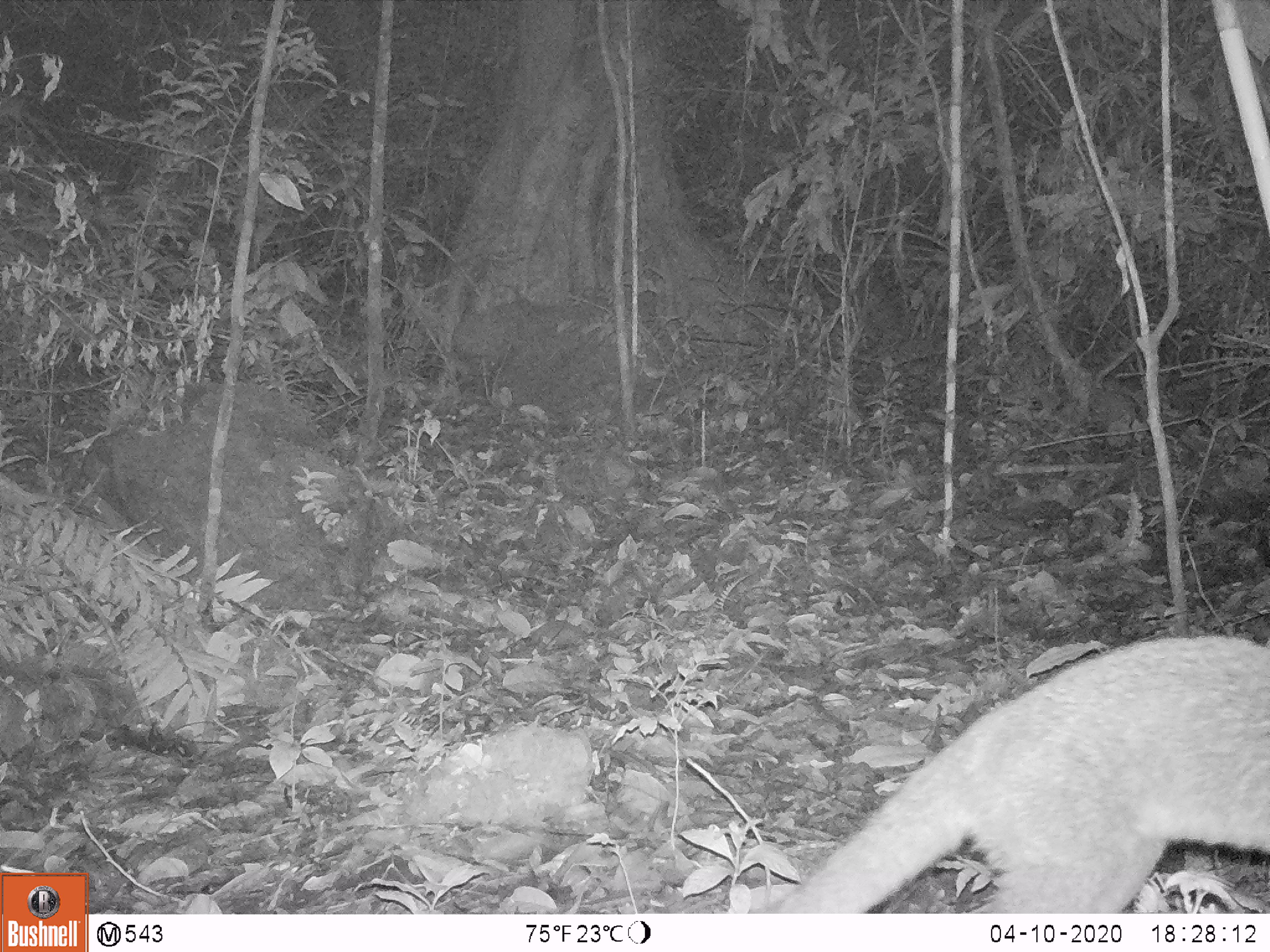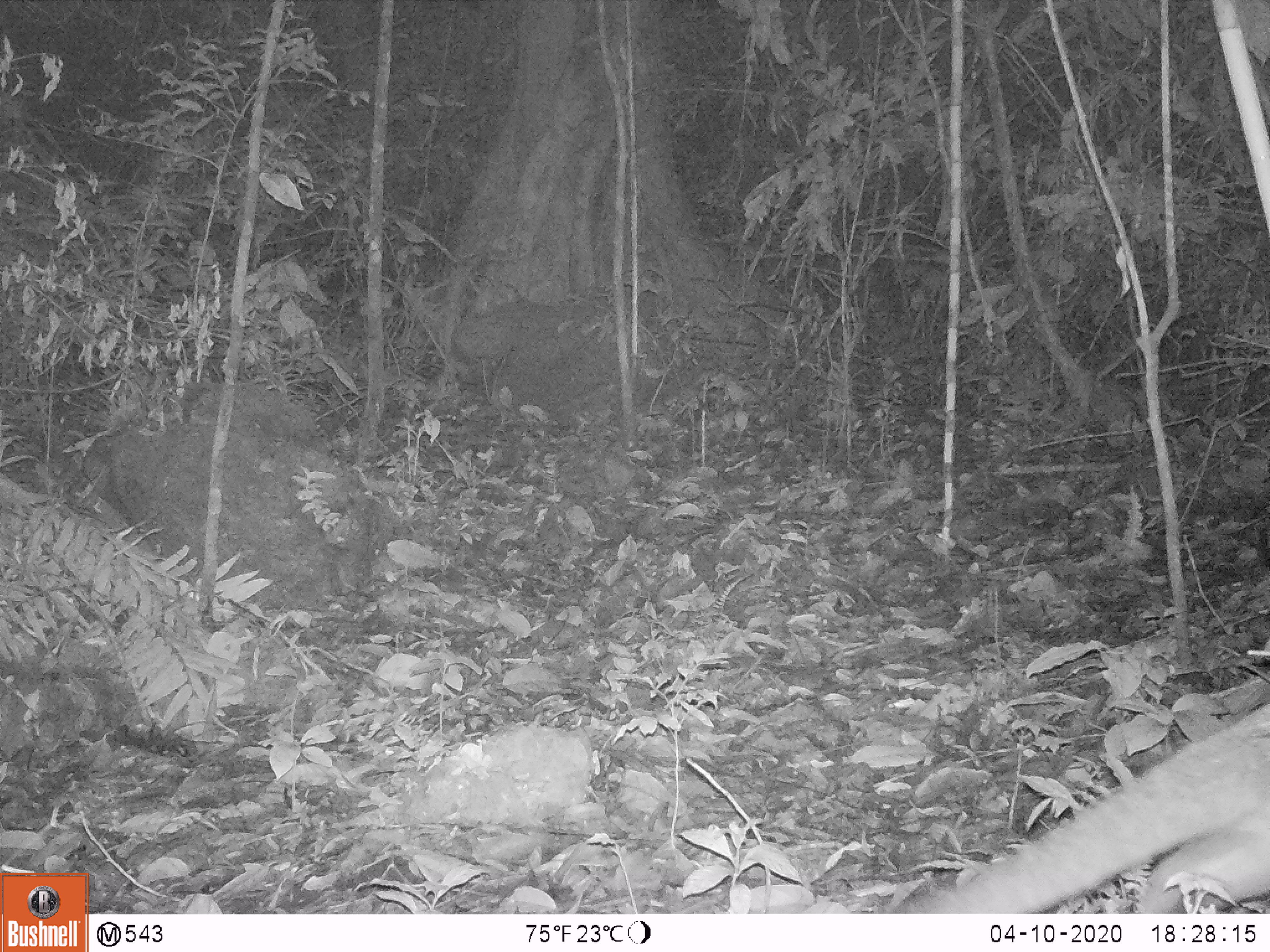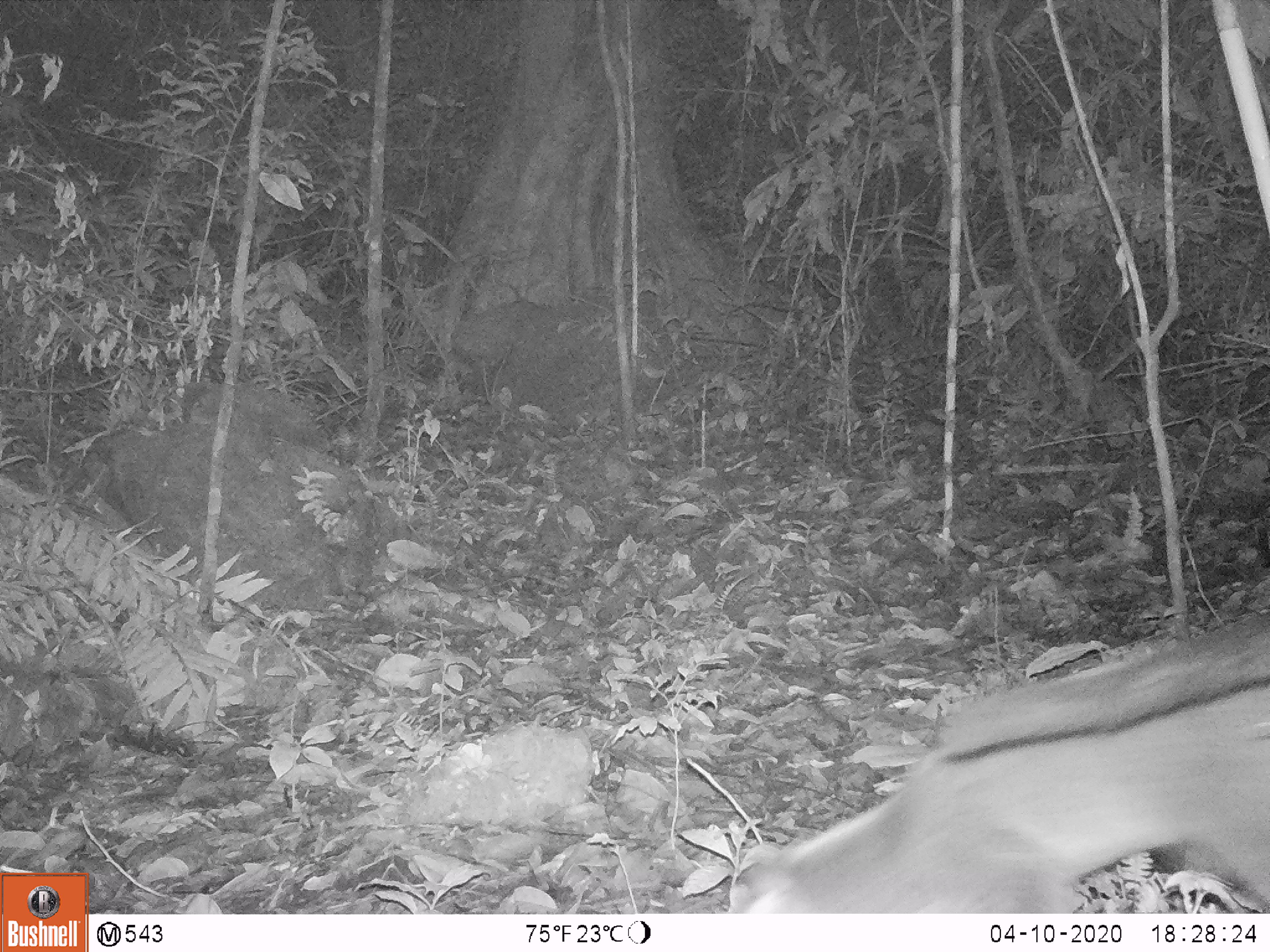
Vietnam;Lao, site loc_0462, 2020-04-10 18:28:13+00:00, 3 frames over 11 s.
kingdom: Animalia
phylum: Chordata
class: Mammalia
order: Carnivora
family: Viverridae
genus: Paguma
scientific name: Paguma larvata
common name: masked palm civet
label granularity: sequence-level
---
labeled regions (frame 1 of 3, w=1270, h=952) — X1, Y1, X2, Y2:
masked palm civet: 766, 631, 1270, 911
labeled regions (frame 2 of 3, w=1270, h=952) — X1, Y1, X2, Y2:
masked palm civet: 895, 690, 1270, 912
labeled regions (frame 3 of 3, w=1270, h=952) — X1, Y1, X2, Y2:
masked palm civet: 721, 608, 1270, 912